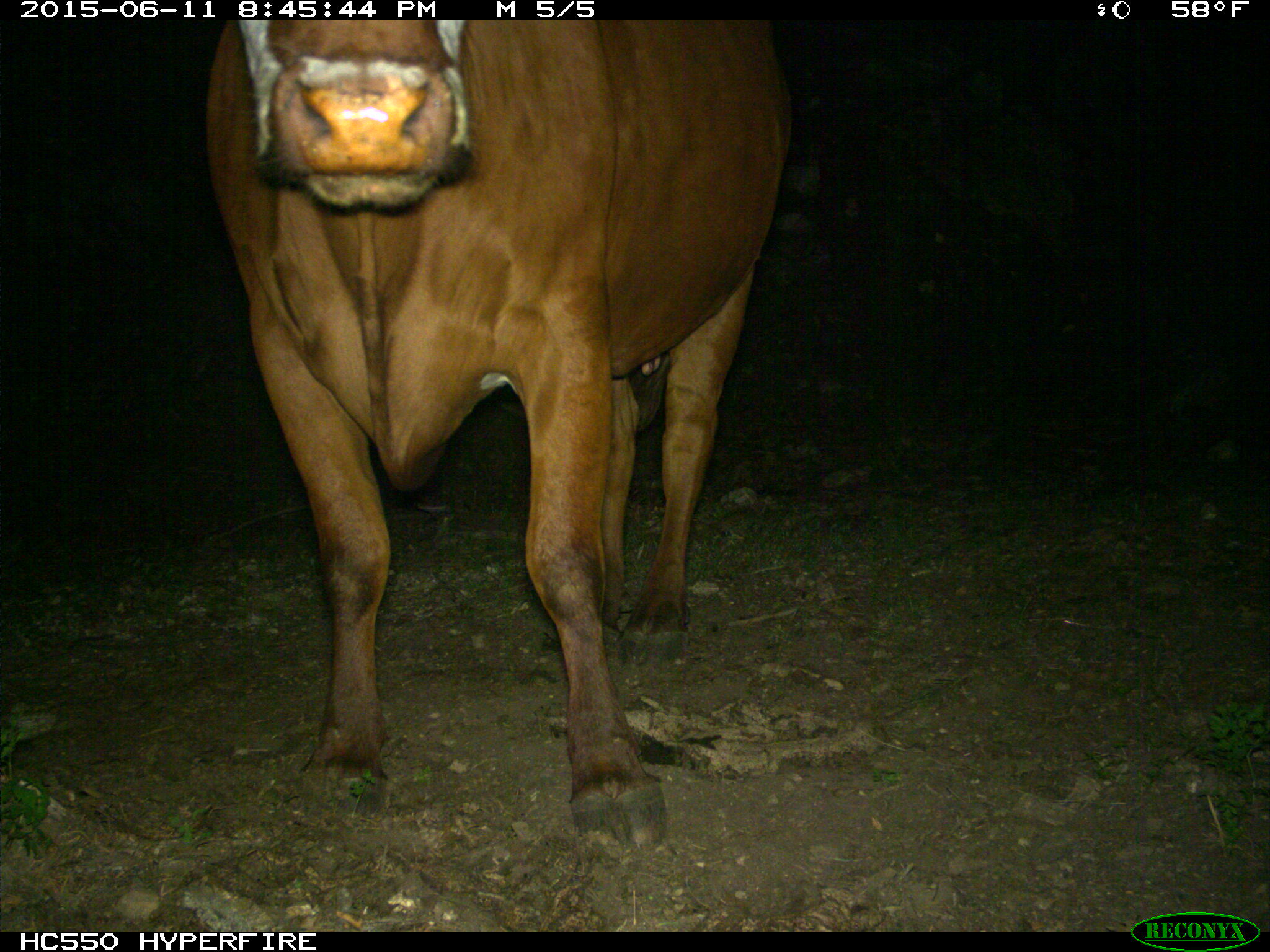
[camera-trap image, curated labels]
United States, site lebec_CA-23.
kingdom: Animalia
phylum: Chordata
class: Mammalia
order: Artiodactyla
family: Bovidae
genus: Bos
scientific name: Bos taurus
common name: domestic cow